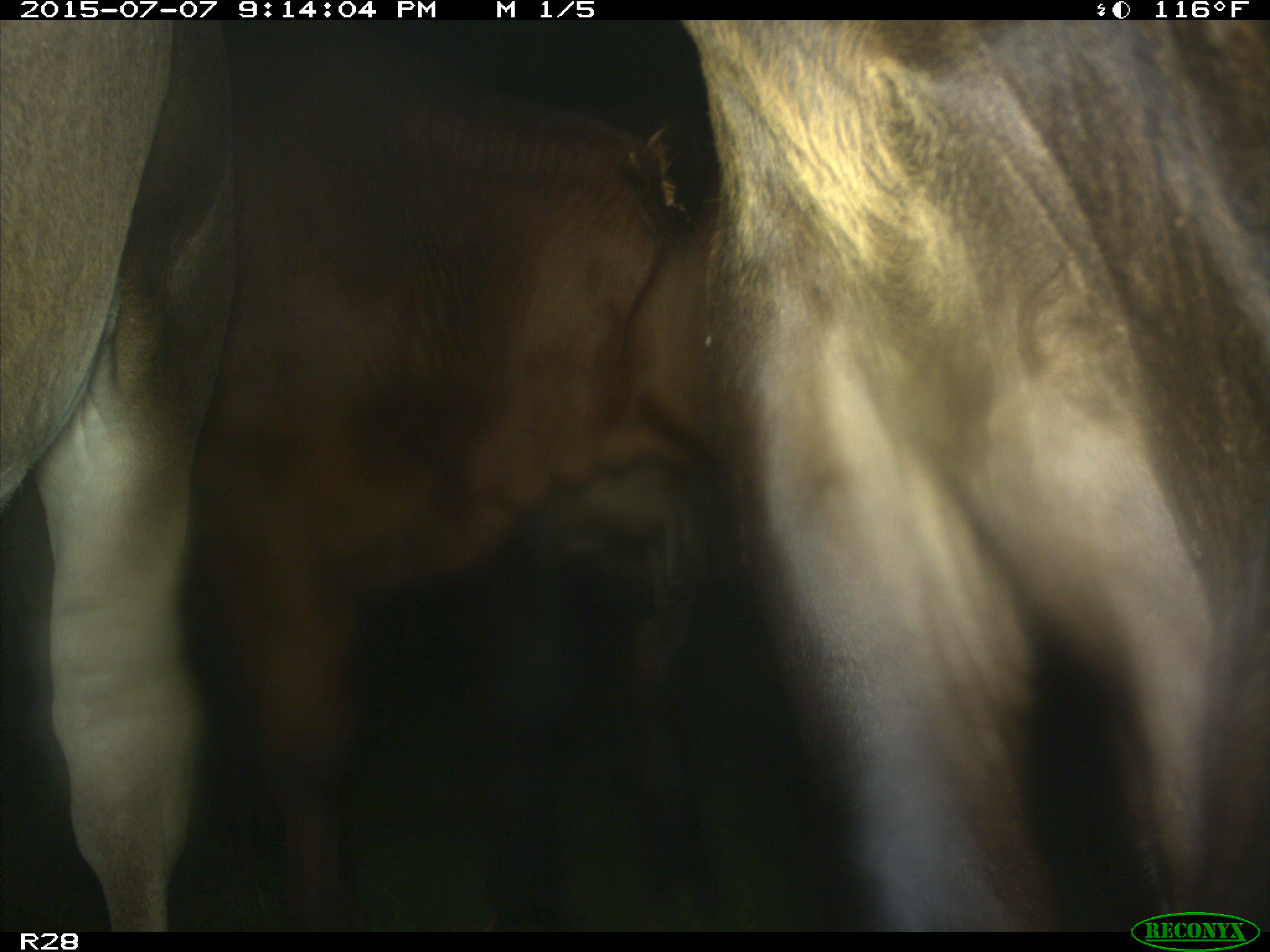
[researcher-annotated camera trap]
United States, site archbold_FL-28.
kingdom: Animalia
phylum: Chordata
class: Mammalia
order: Artiodactyla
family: Bovidae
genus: Bos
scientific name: Bos taurus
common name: domestic cow